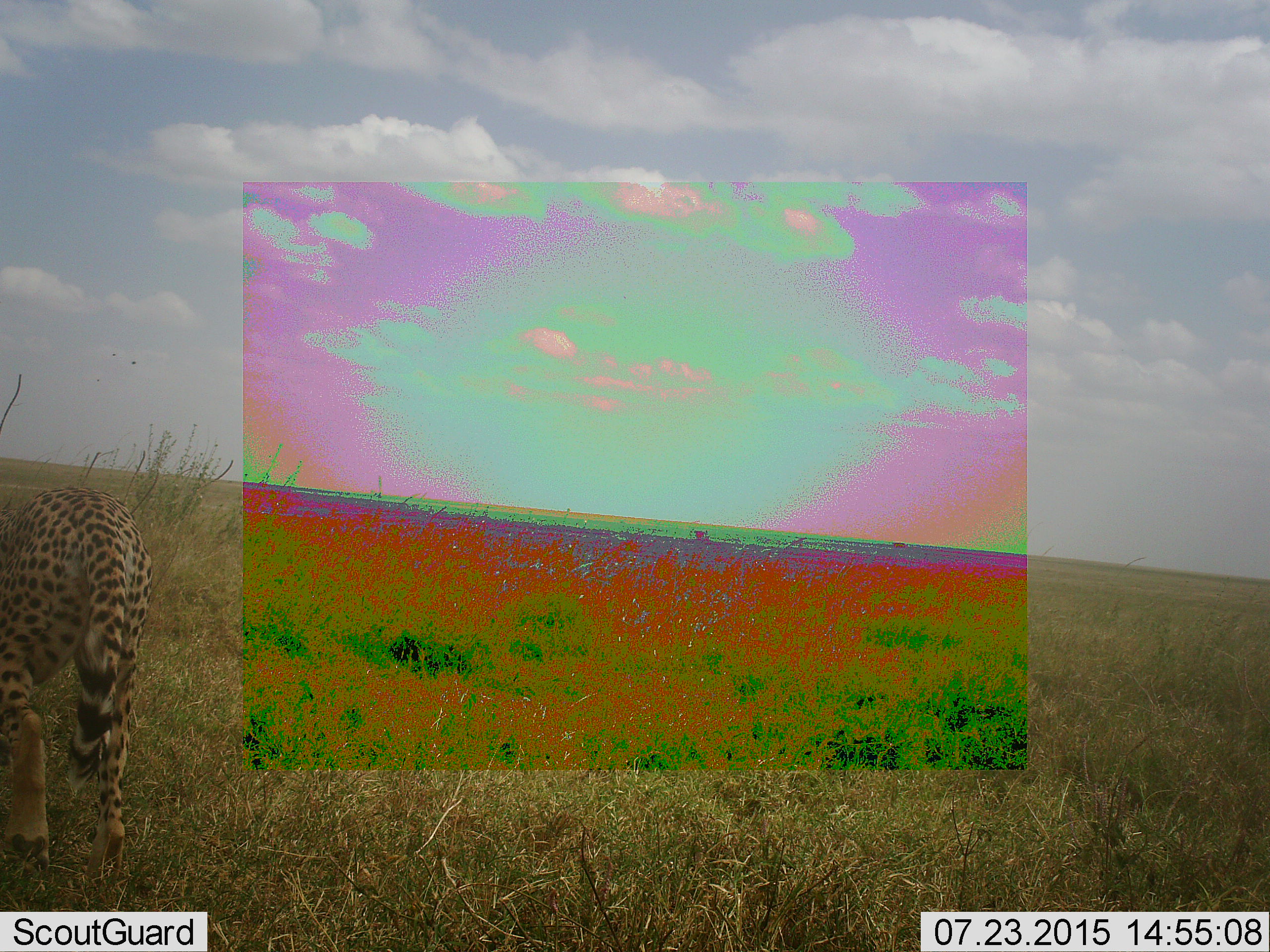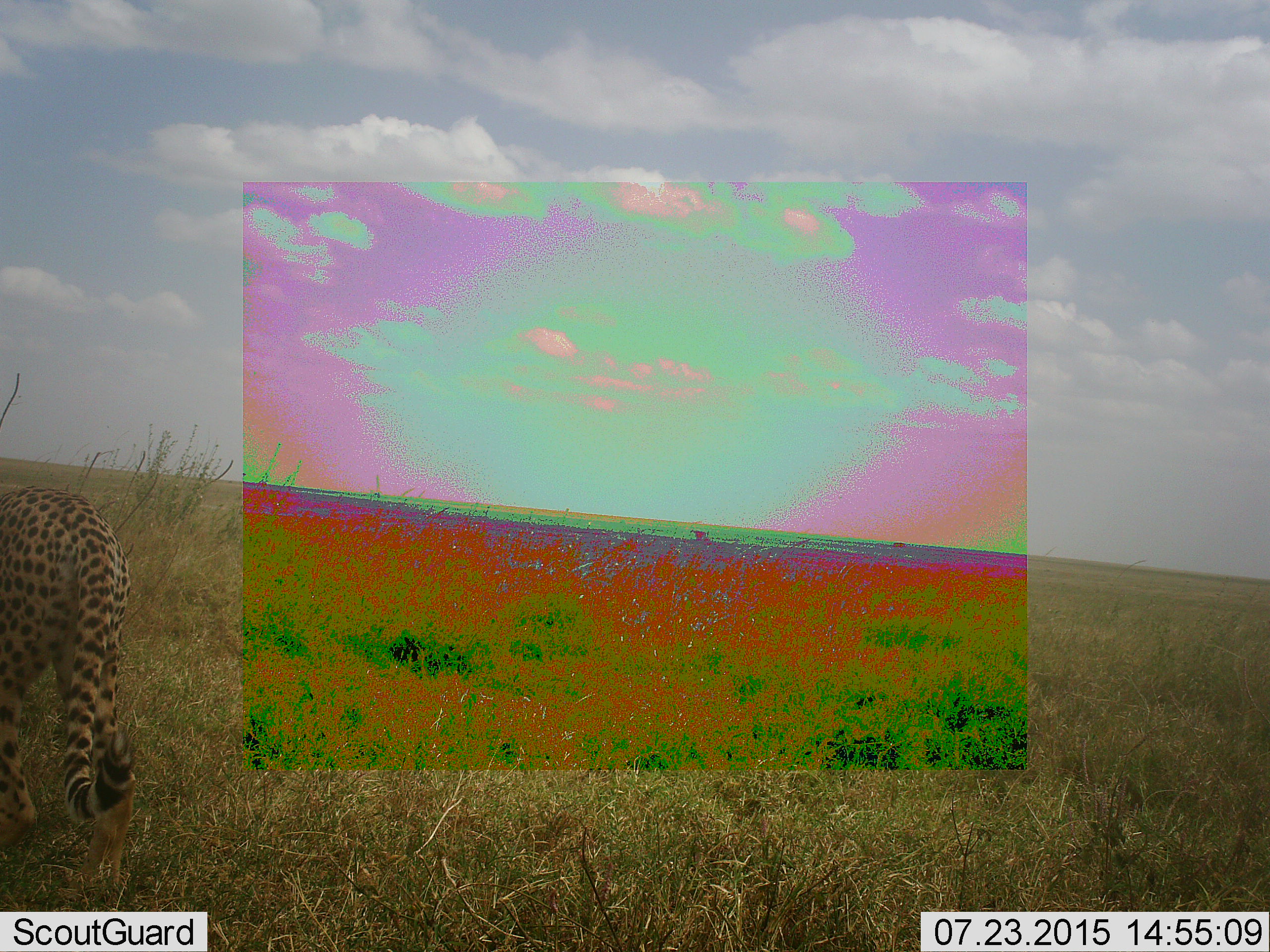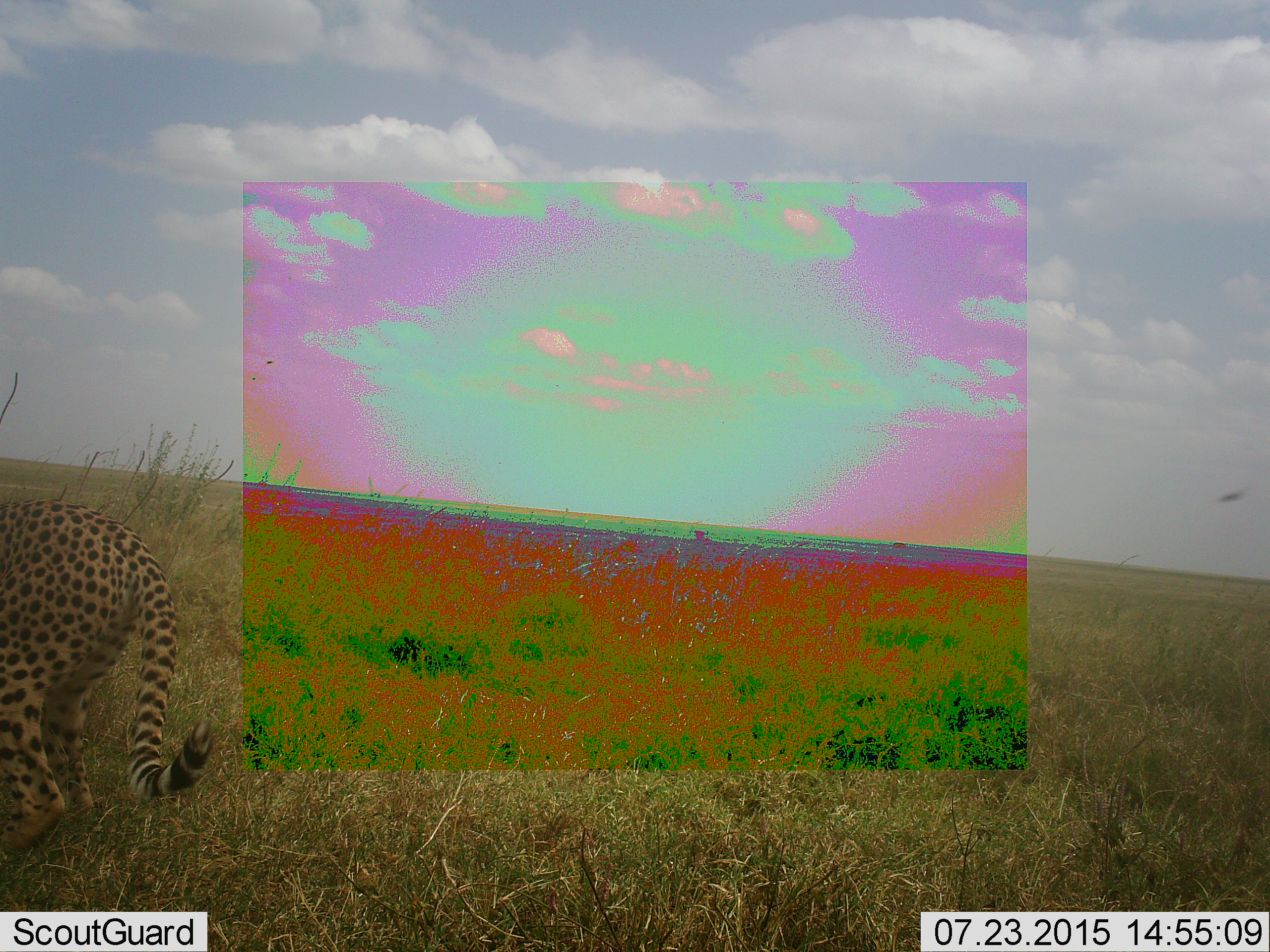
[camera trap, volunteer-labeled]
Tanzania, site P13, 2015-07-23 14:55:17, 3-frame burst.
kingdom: Animalia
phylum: Chordata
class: Mammalia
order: Carnivora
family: Felidae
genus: Acinonyx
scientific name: Acinonyx jubatus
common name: cheetah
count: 1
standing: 38%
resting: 0%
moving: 75%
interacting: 0%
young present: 0%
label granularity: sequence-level